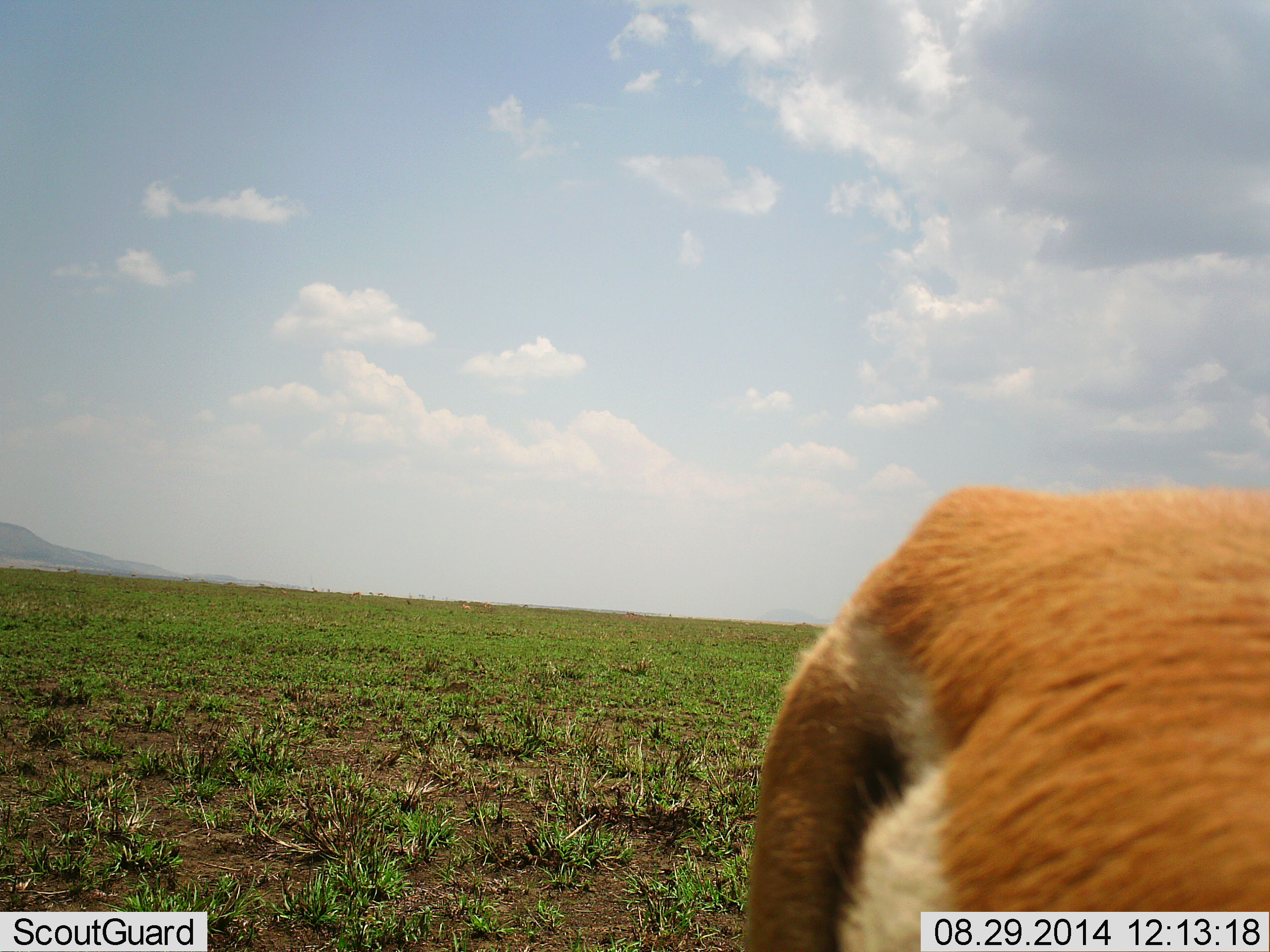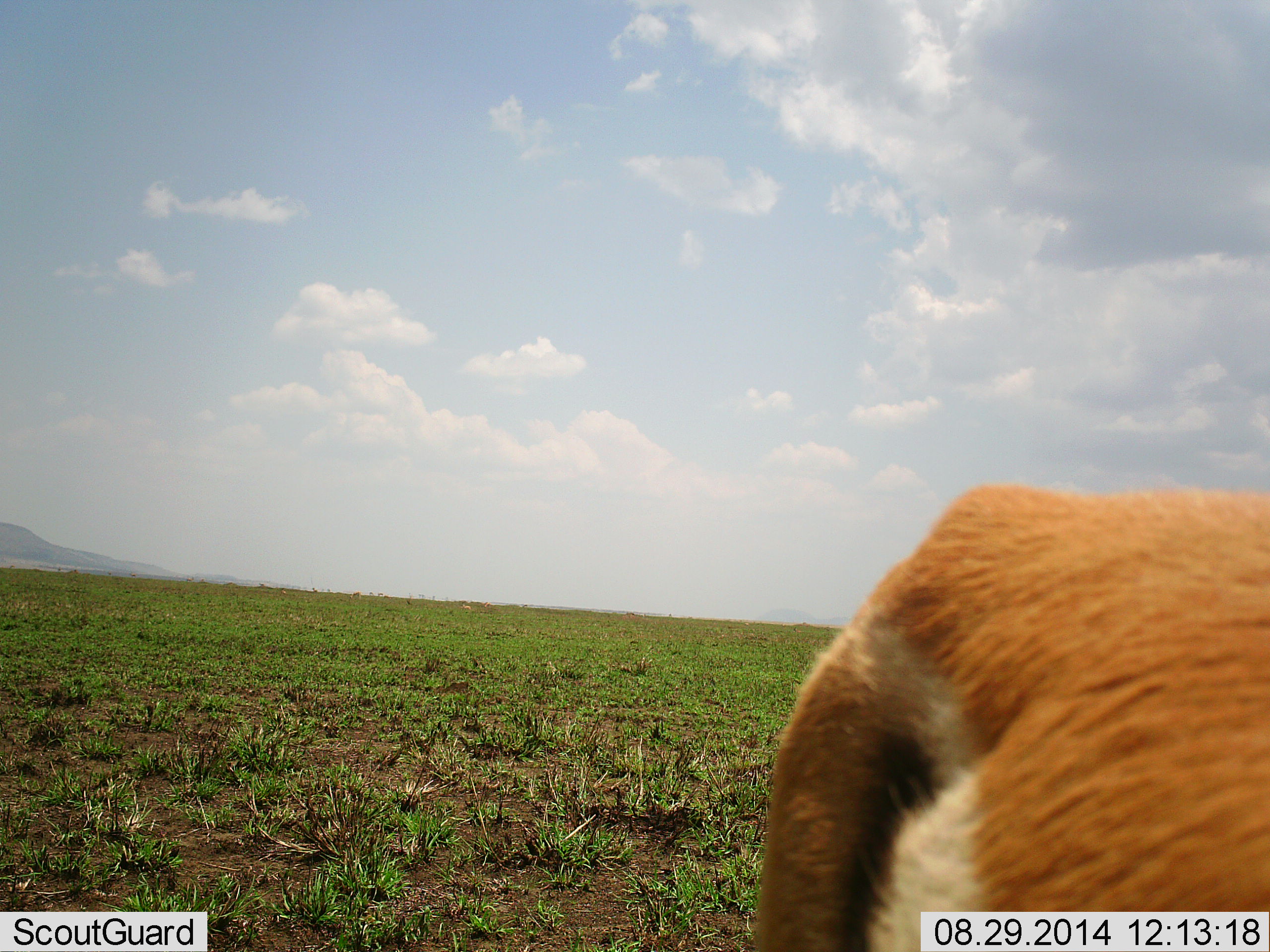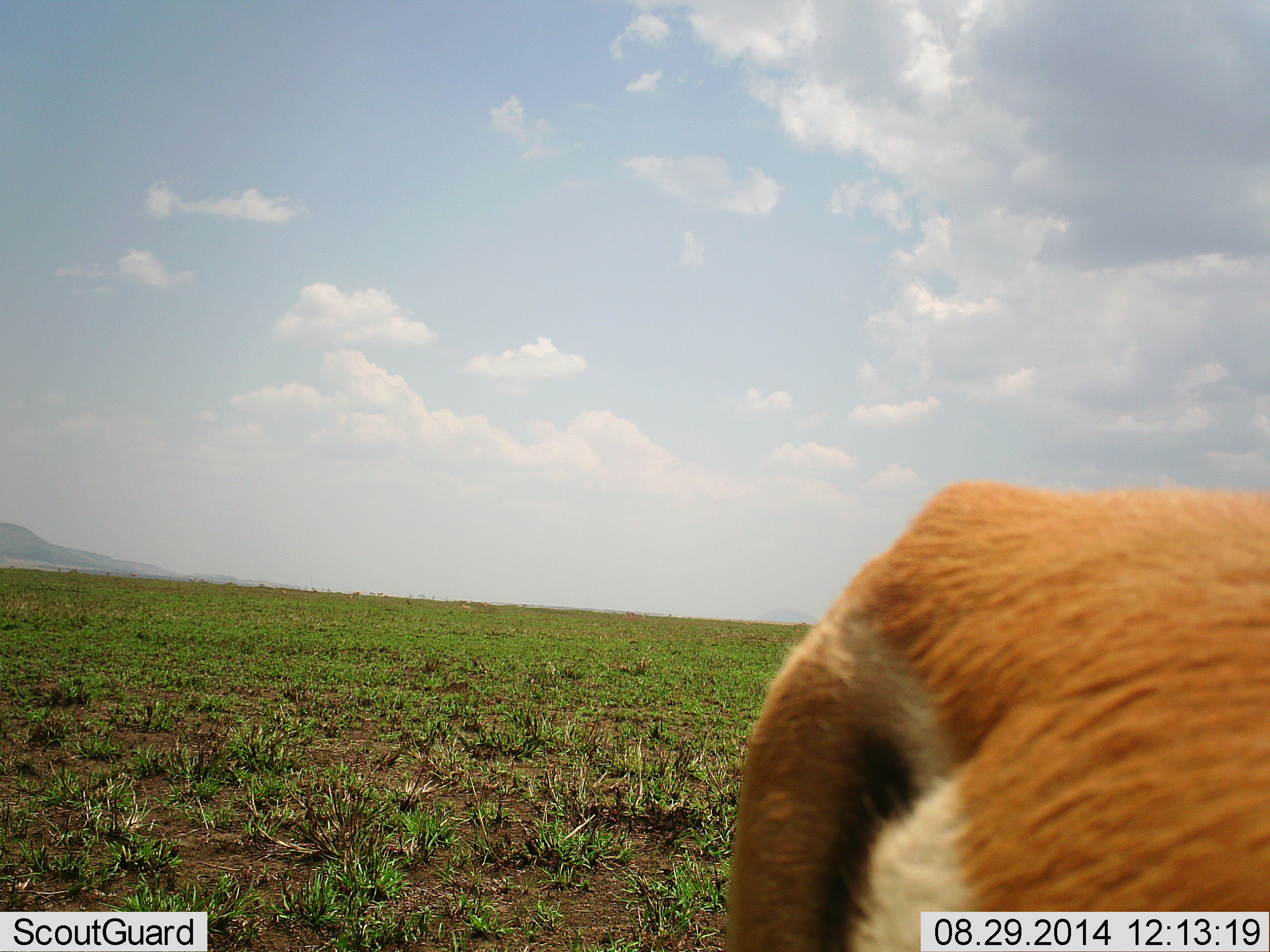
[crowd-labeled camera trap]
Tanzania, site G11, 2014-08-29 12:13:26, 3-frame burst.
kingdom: Animalia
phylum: Chordata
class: Mammalia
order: Artiodactyla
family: Bovidae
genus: Eudorcas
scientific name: Eudorcas thomsonii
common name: thomson's gazelle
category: gazellethomsons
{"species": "gazellethomsons (thomson's gazelle) (Eudorcas thomsonii)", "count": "1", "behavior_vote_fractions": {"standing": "60%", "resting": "0%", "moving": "0%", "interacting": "0%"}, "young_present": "0%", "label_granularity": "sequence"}